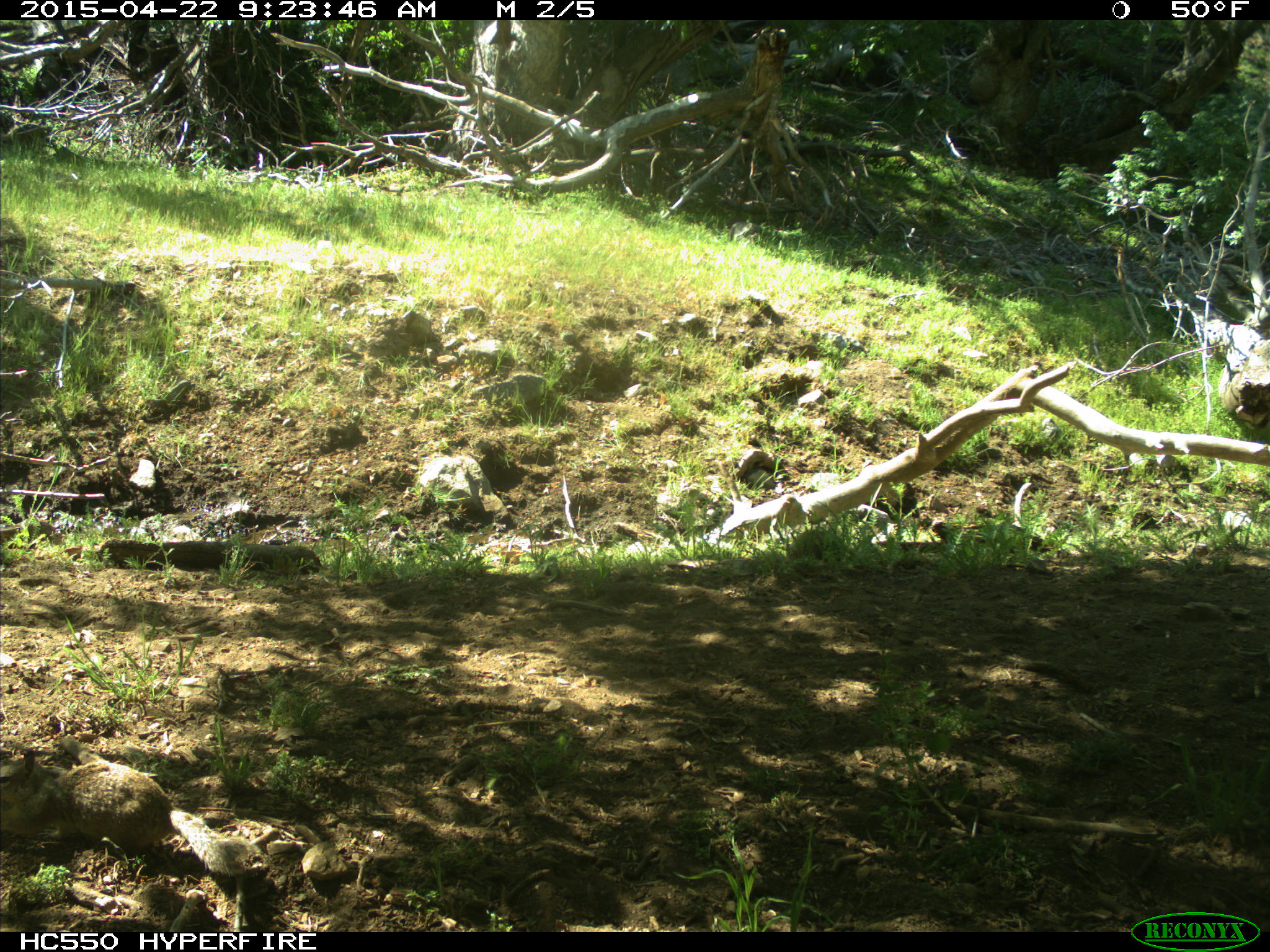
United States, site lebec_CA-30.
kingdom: Animalia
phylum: Chordata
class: Mammalia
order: Rodentia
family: Sciuridae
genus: Otospermophilus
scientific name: Otospermophilus beecheyi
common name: california ground squirrel